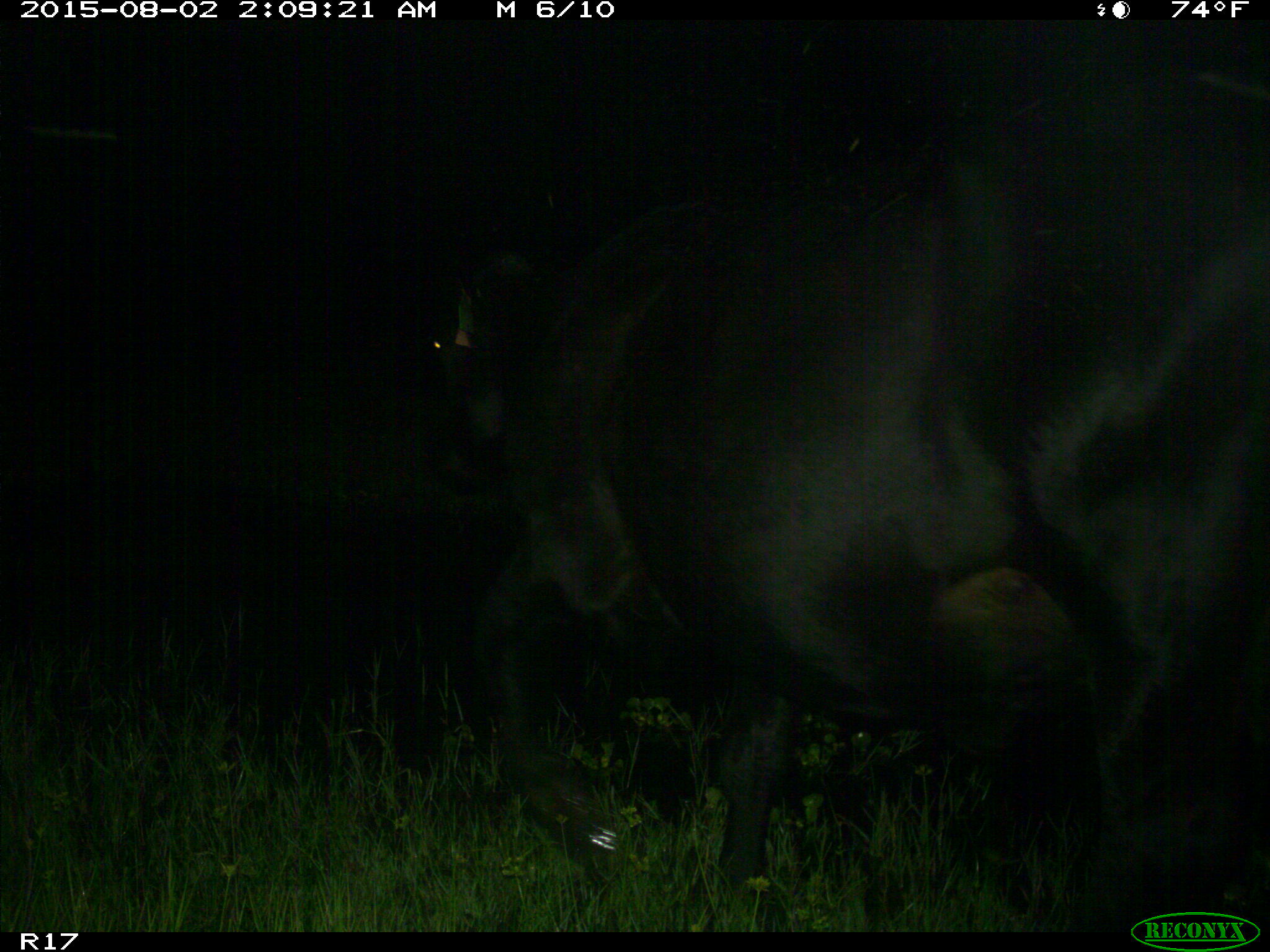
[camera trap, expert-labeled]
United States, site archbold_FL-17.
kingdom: Animalia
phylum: Chordata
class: Mammalia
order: Artiodactyla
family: Bovidae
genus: Bos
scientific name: Bos taurus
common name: domestic cow